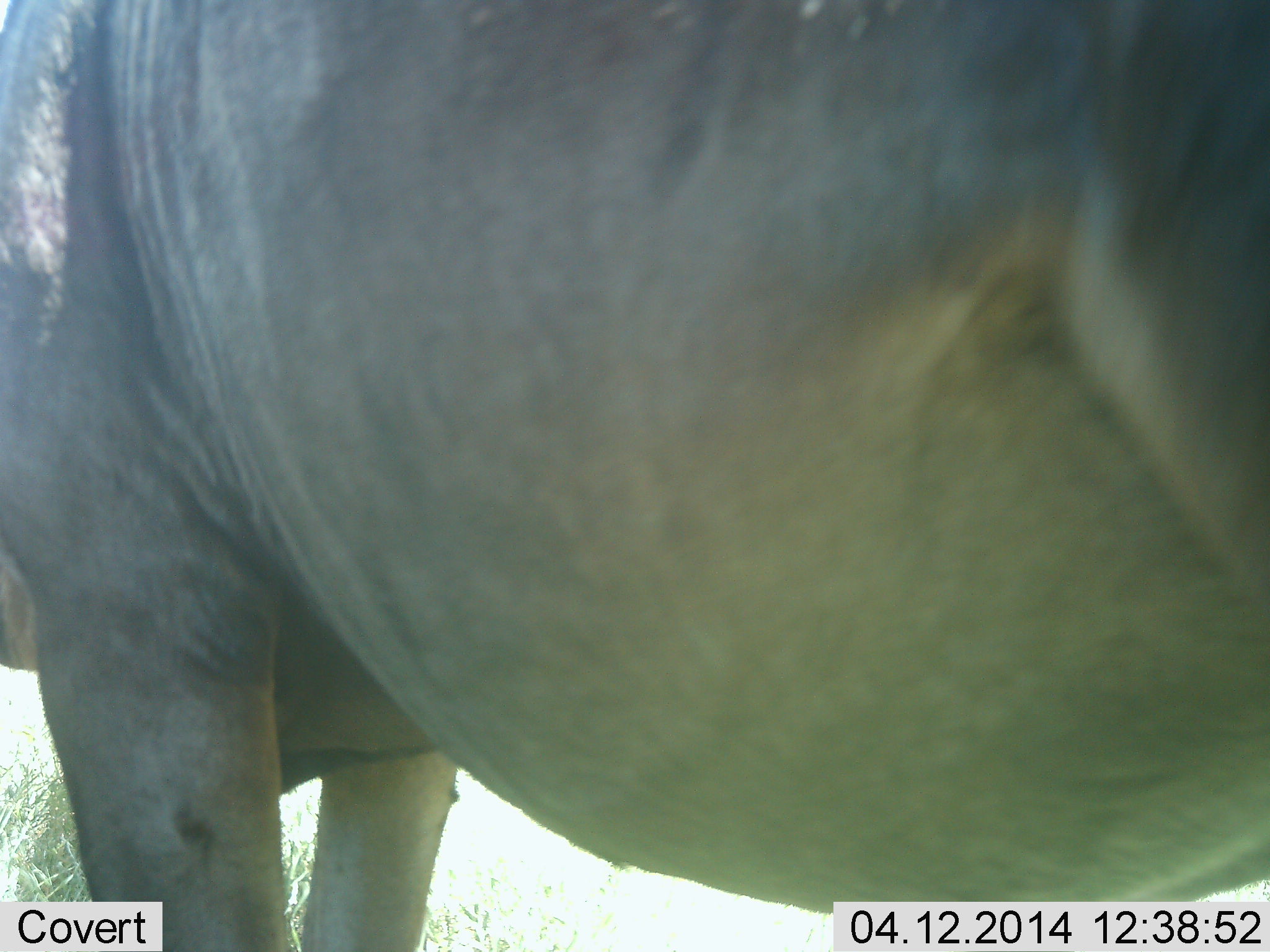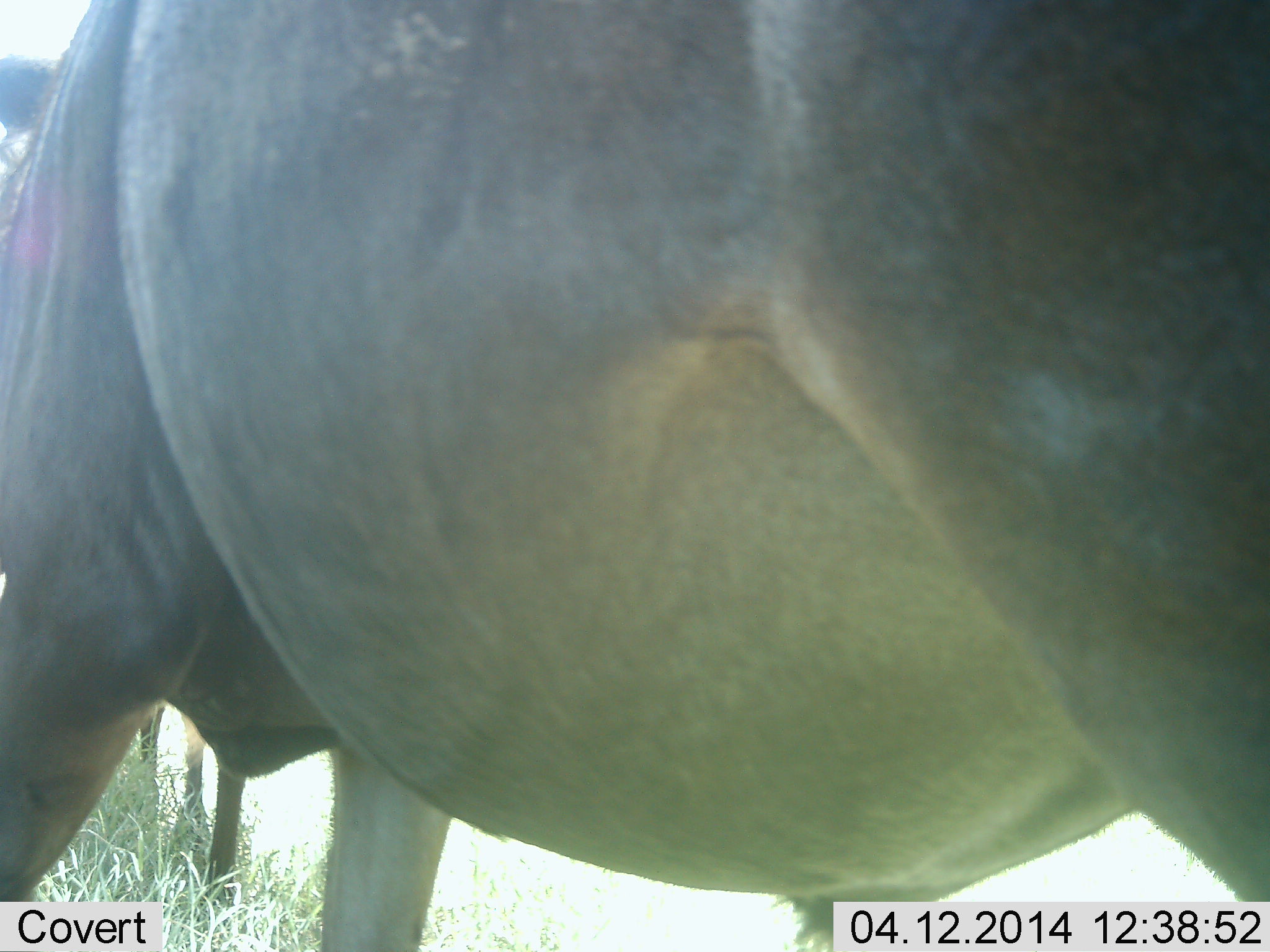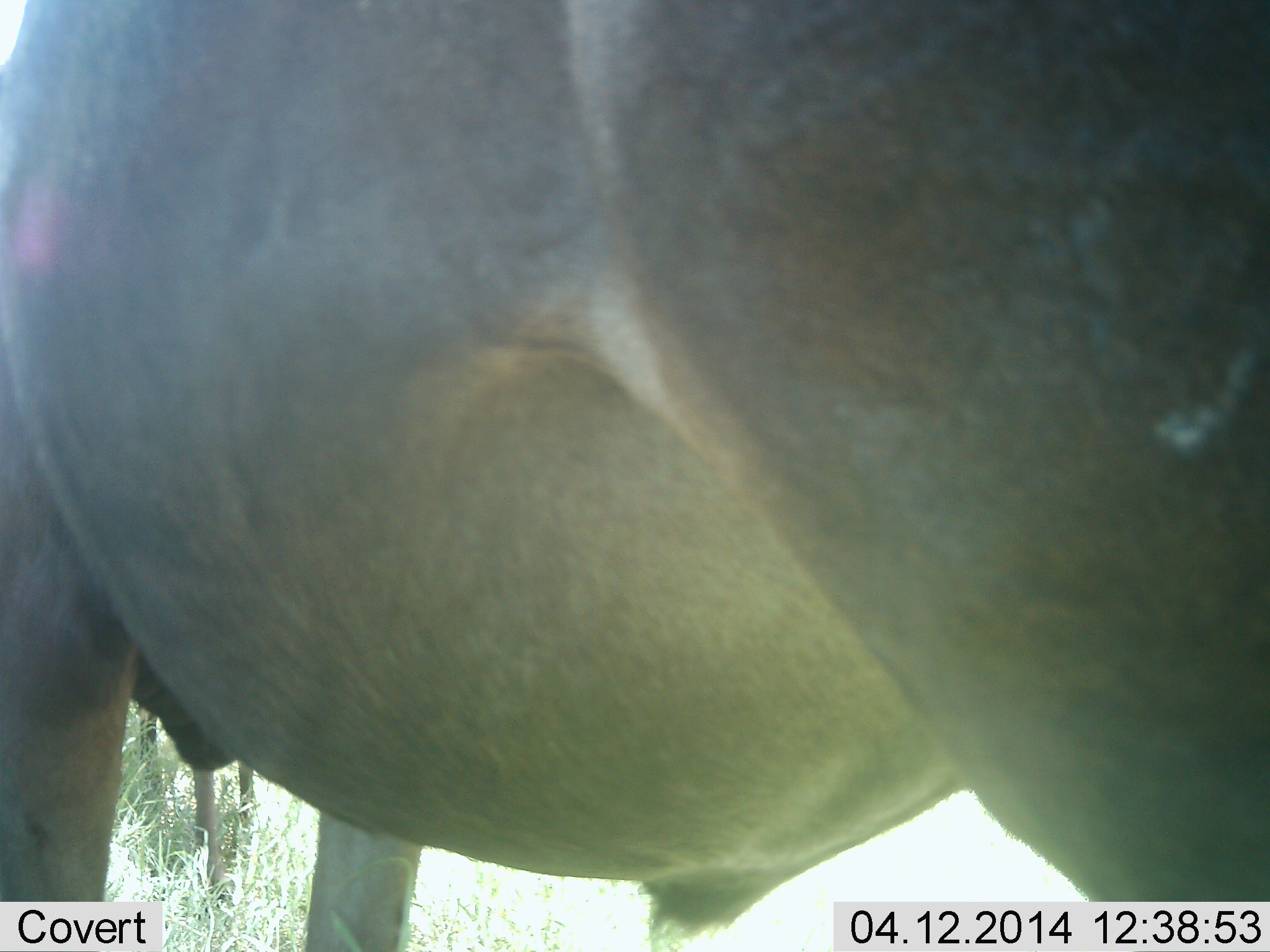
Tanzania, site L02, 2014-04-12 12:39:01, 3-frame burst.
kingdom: Animalia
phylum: Chordata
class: Mammalia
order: Artiodactyla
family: Bovidae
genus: Connochaetes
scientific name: Connochaetes taurinus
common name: blue wildebeest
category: wildebeest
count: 1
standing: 70%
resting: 0%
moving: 40%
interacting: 0%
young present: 0%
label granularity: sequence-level